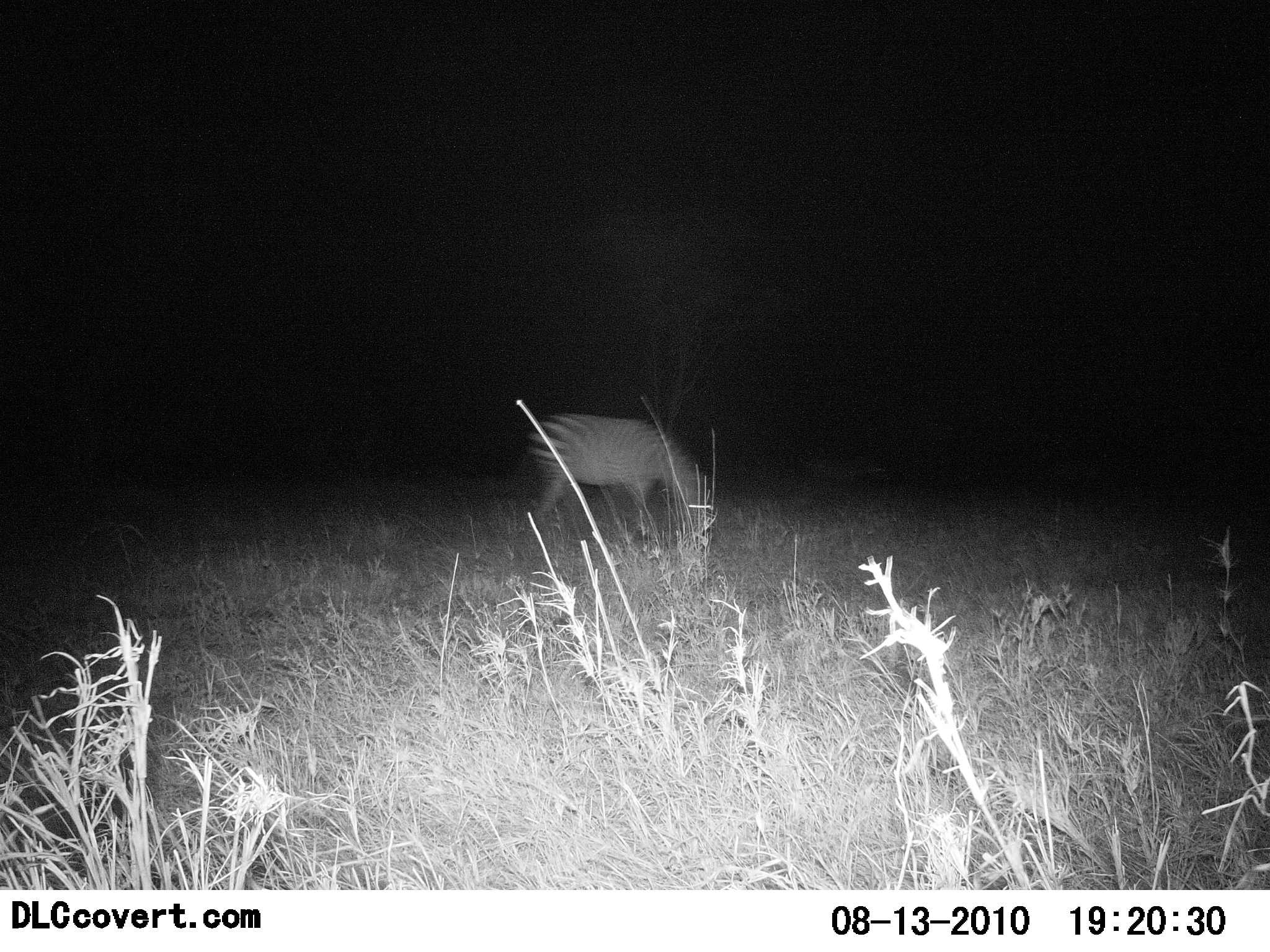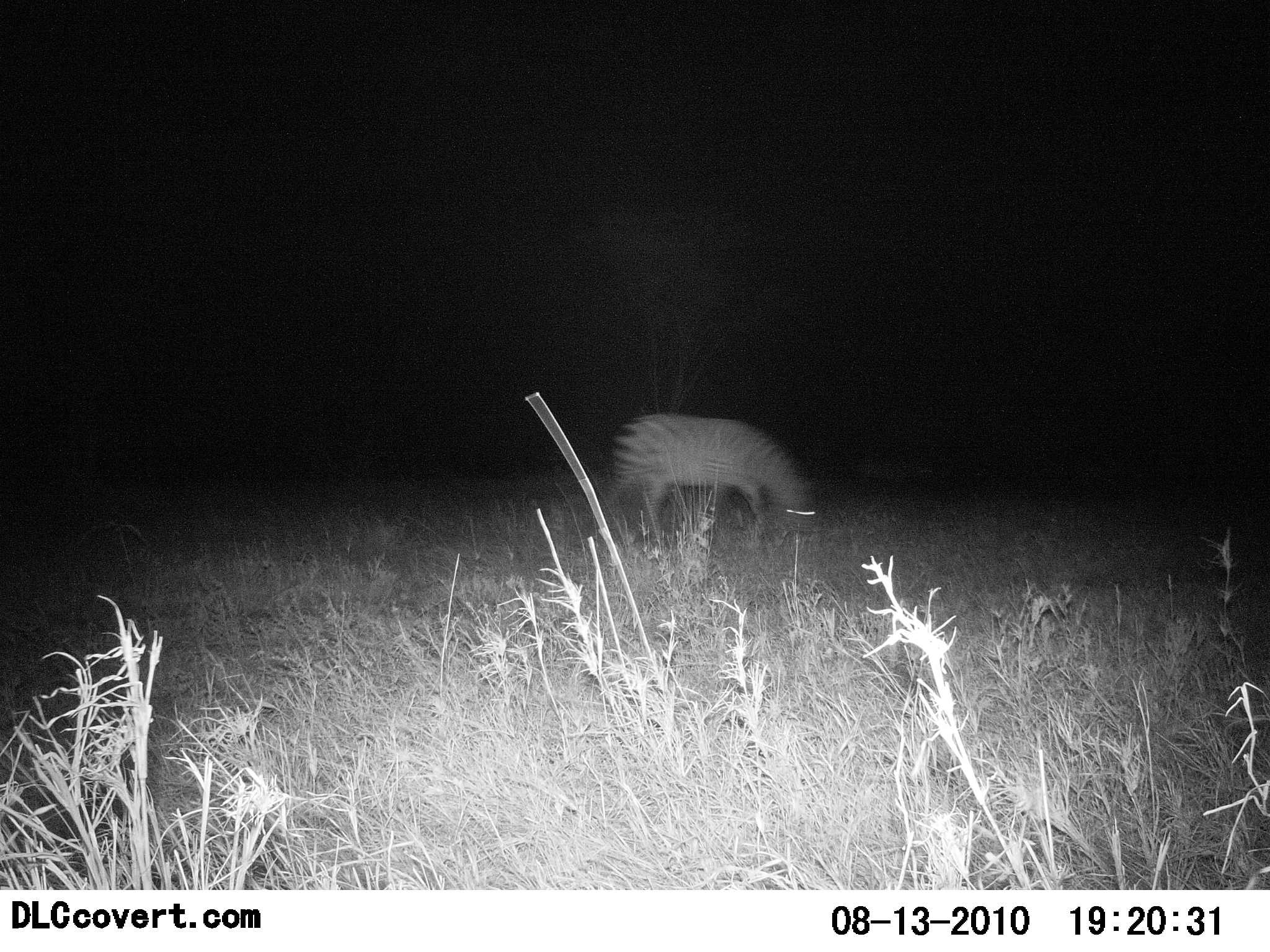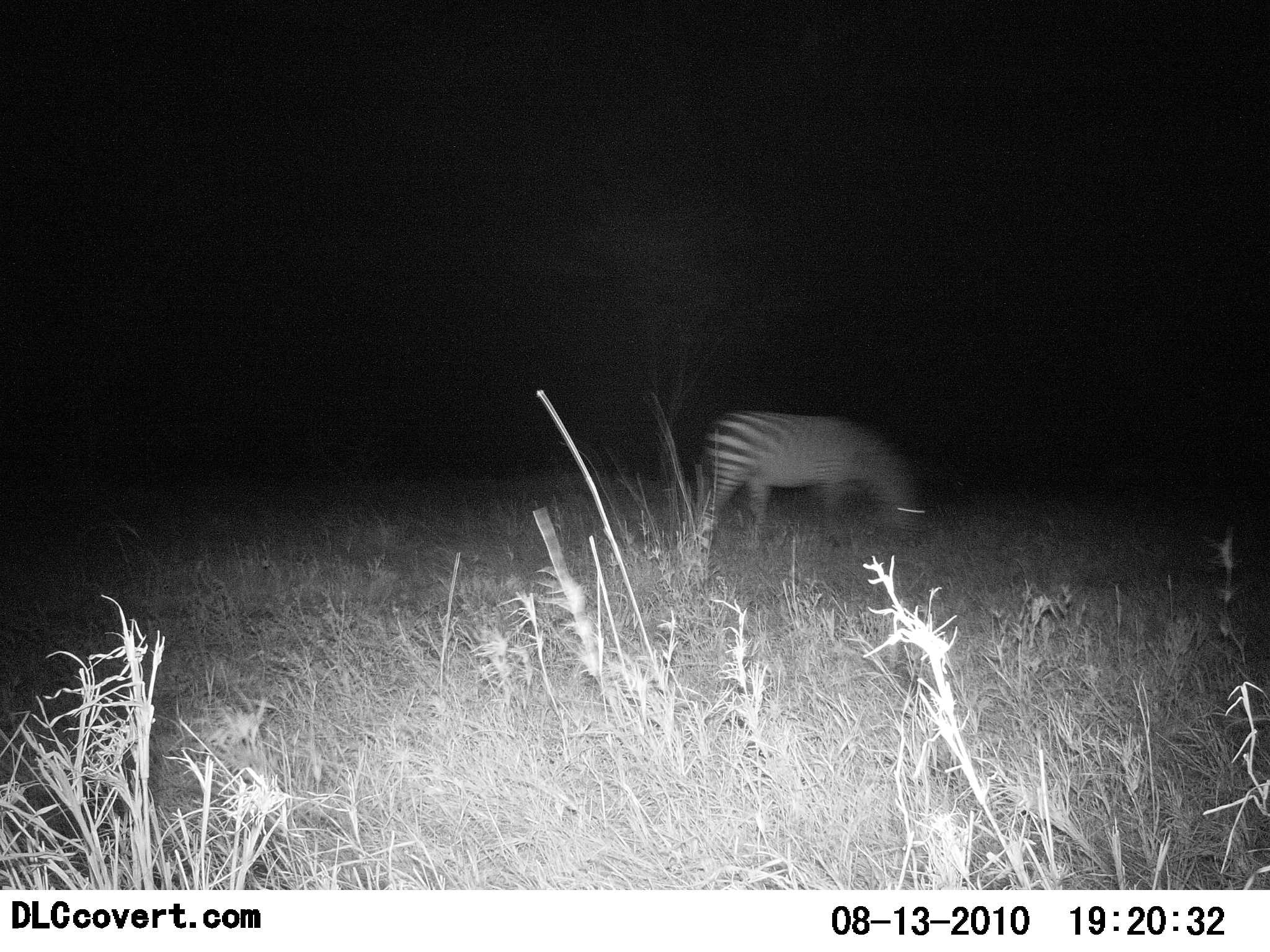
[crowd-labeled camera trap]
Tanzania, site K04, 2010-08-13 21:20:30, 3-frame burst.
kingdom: Animalia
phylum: Chordata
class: Mammalia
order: Perissodactyla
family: Equidae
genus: Equus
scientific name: Equus quagga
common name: plains zebra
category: zebra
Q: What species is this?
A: Zebra (plains zebra) (Equus quagga).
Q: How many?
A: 1.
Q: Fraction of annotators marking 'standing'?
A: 0%.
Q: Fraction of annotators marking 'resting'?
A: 0%.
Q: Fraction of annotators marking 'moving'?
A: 80%.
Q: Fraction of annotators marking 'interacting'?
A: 0%.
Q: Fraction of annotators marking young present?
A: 0%.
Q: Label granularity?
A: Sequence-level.